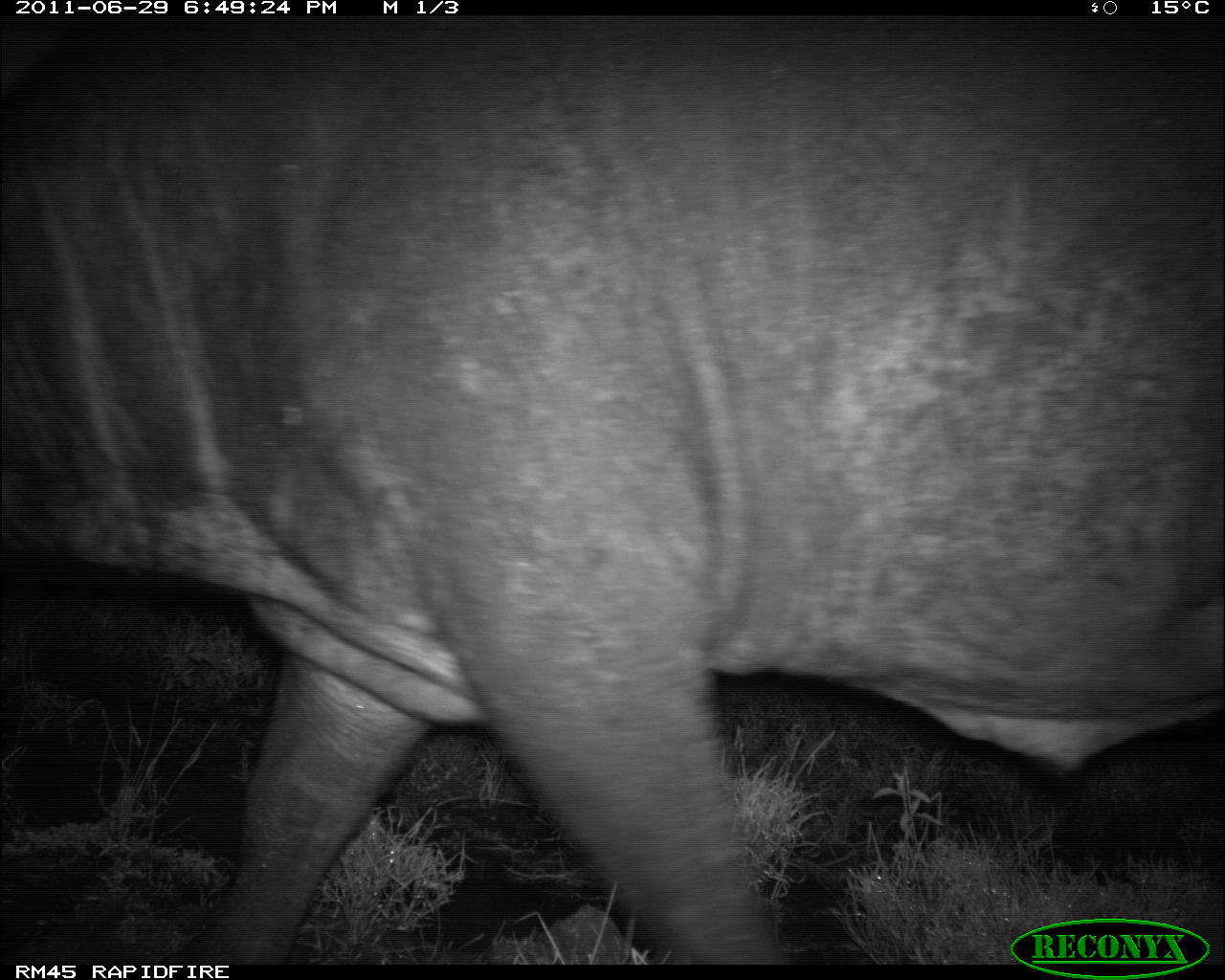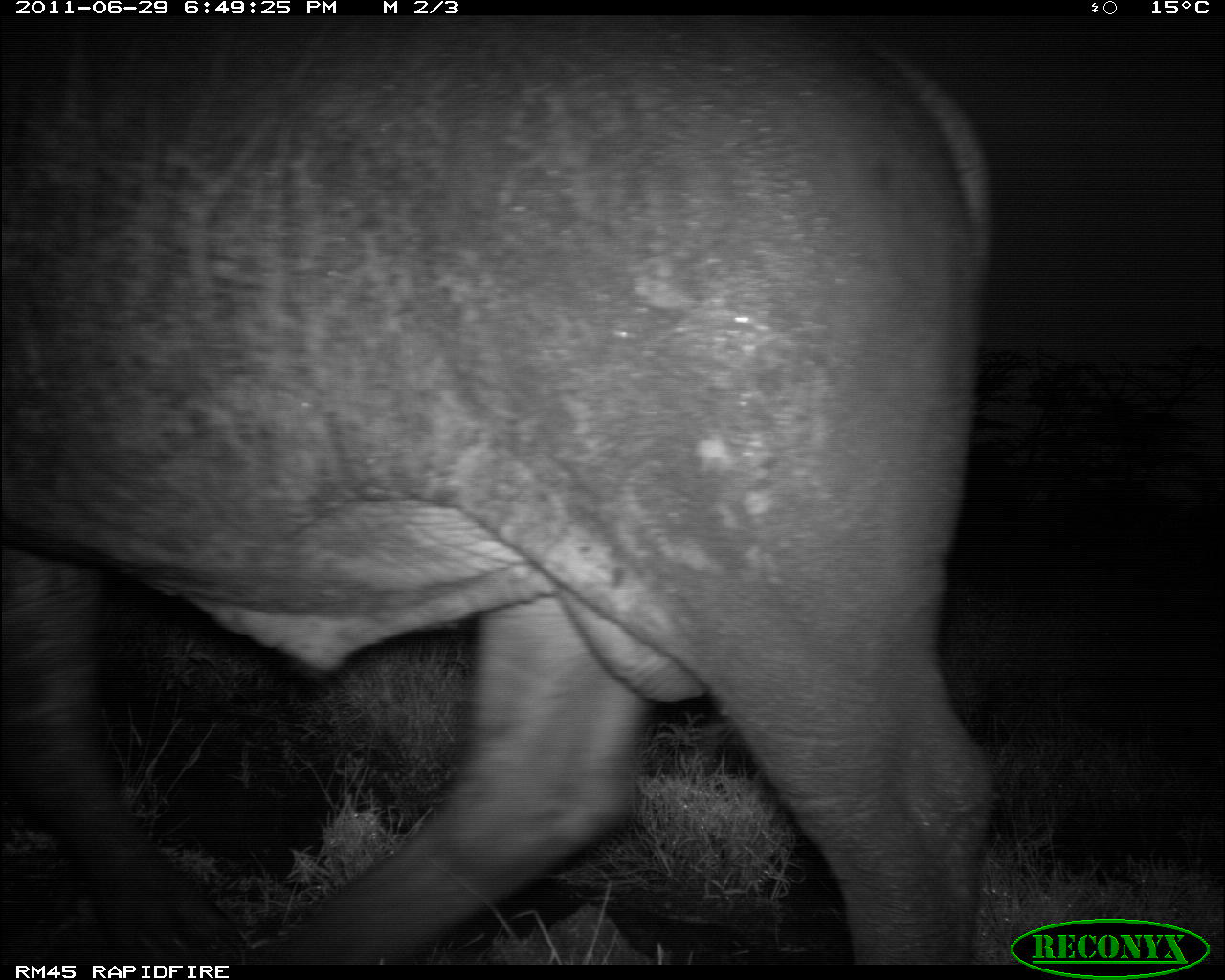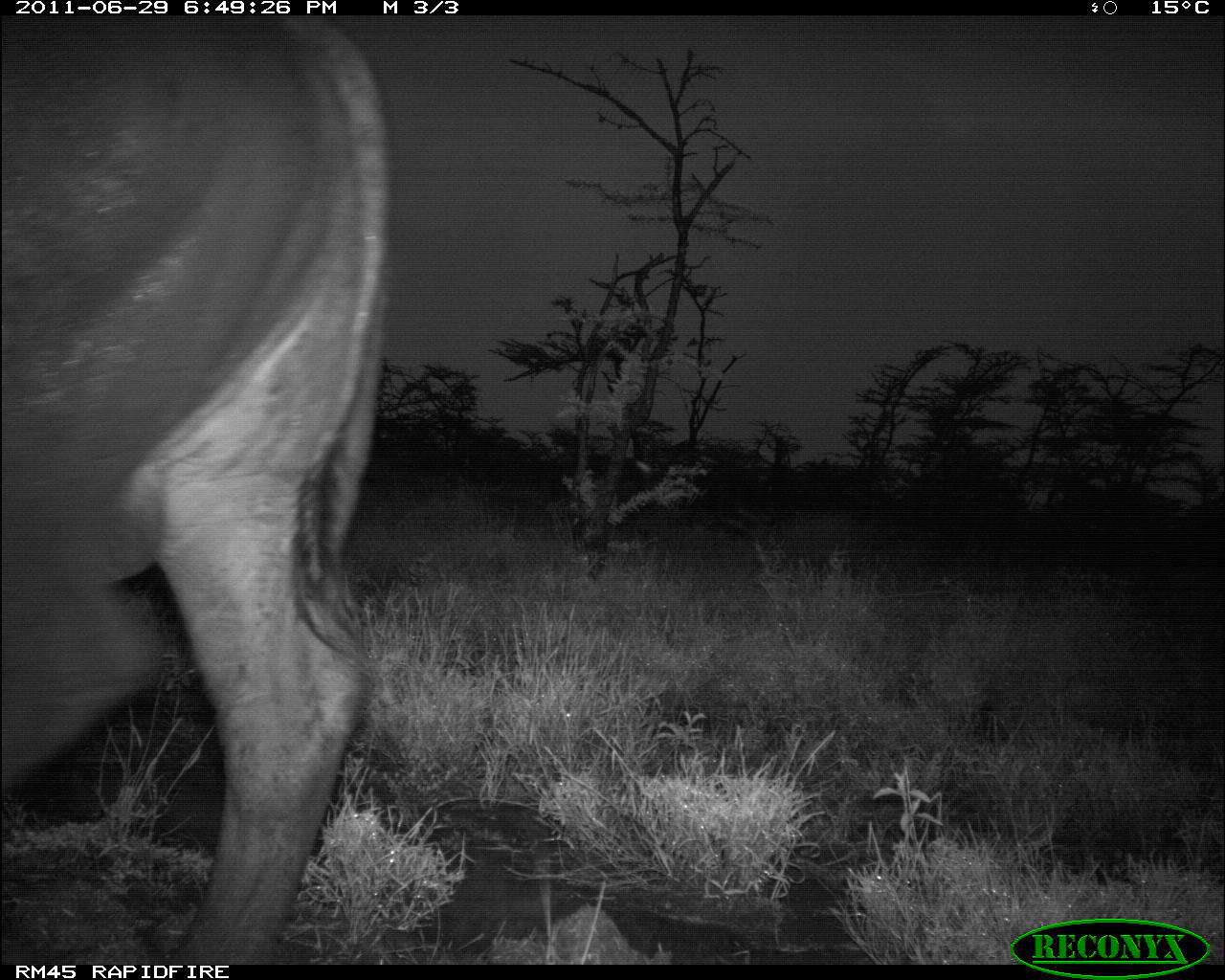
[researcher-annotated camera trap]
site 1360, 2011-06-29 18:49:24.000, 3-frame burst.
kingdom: Animalia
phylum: Chordata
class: Mammalia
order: Artiodactyla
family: Bovidae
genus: Syncerus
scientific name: Syncerus caffer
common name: african buffalo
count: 1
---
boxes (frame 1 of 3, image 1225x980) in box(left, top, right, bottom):
syncerus caffer: box(0, 15, 1225, 962)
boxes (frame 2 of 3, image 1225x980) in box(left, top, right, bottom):
syncerus caffer: box(0, 15, 1003, 962)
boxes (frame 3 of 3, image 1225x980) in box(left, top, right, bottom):
syncerus caffer: box(0, 15, 397, 962)